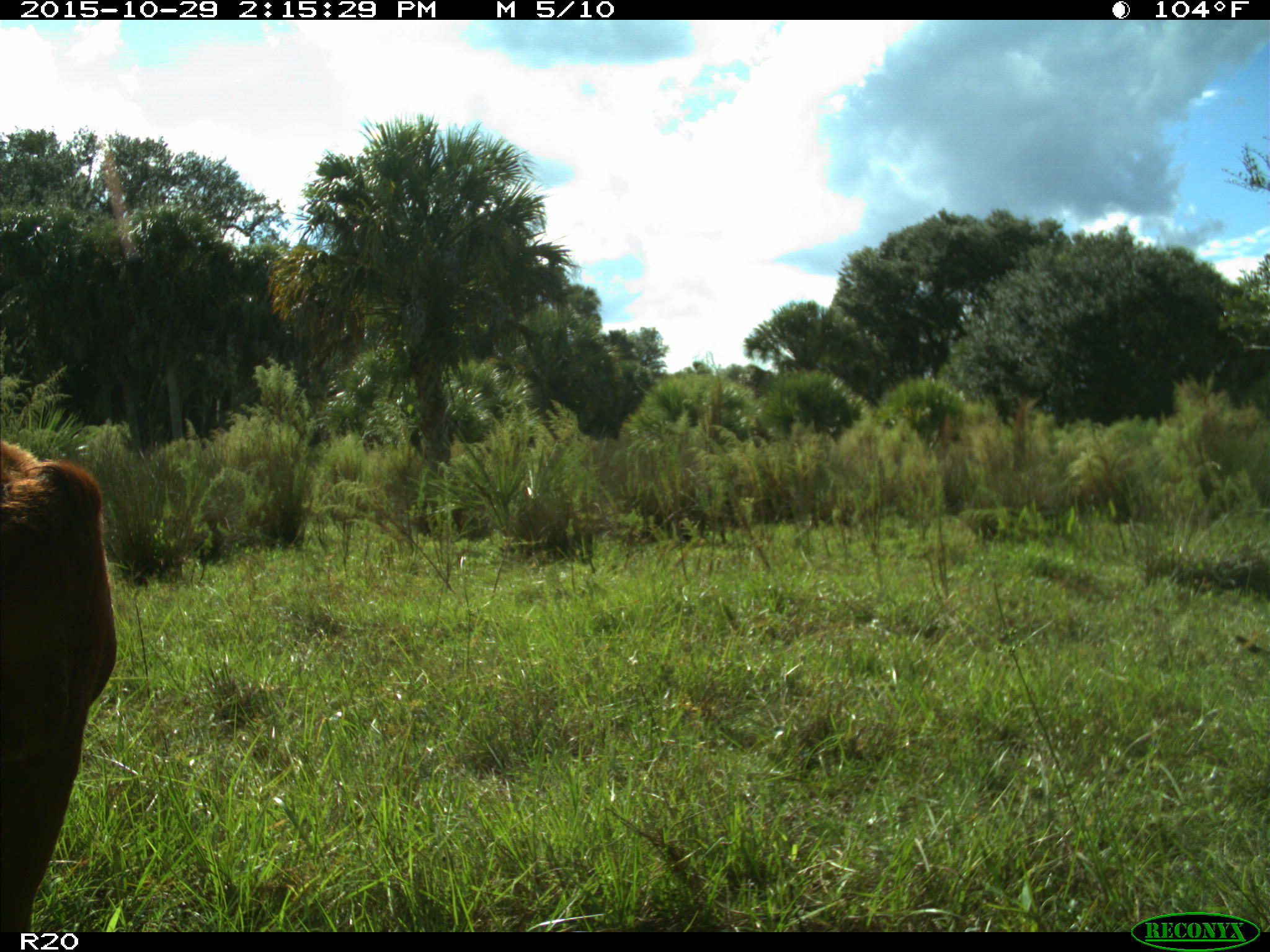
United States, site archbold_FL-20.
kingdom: Animalia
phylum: Chordata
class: Mammalia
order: Artiodactyla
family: Bovidae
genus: Bos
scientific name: Bos taurus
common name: domestic cow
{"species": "Bos taurus (domestic cow)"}